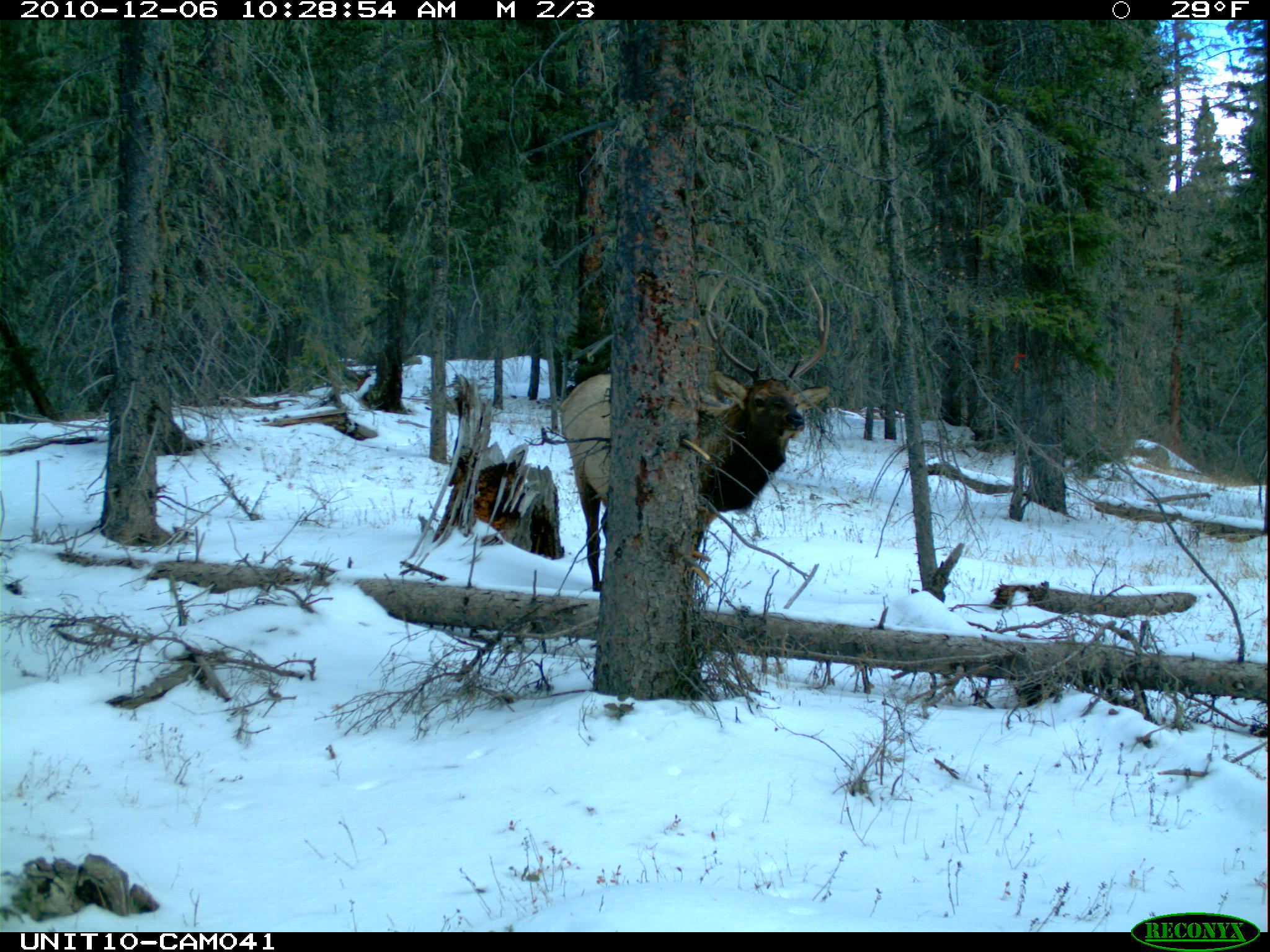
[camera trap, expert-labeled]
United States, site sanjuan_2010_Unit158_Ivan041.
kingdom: Animalia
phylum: Chordata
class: Mammalia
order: Artiodactyla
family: Cervidae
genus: Cervus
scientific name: Cervus elaphus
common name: red deer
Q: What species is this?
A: Cervus elaphus (red deer).